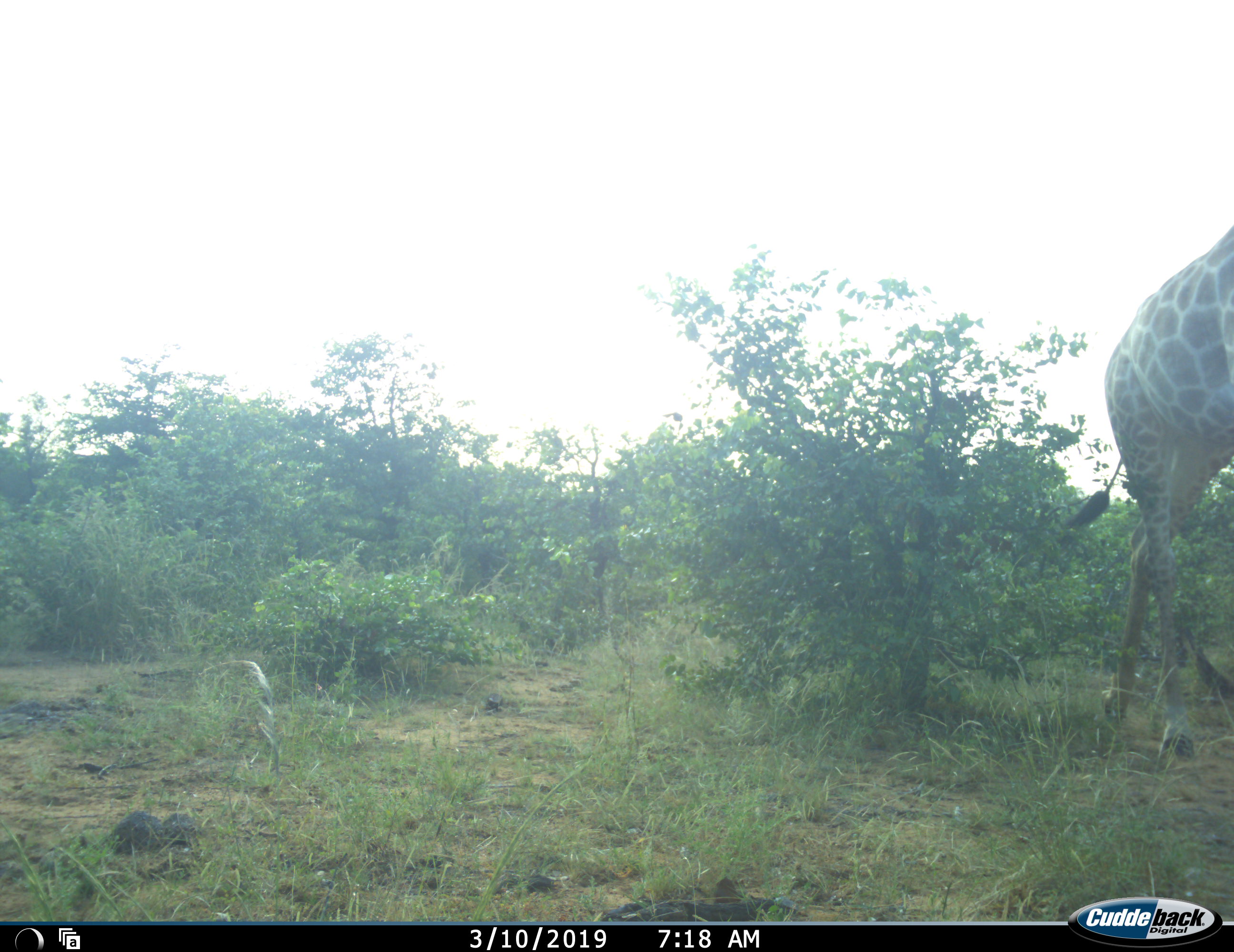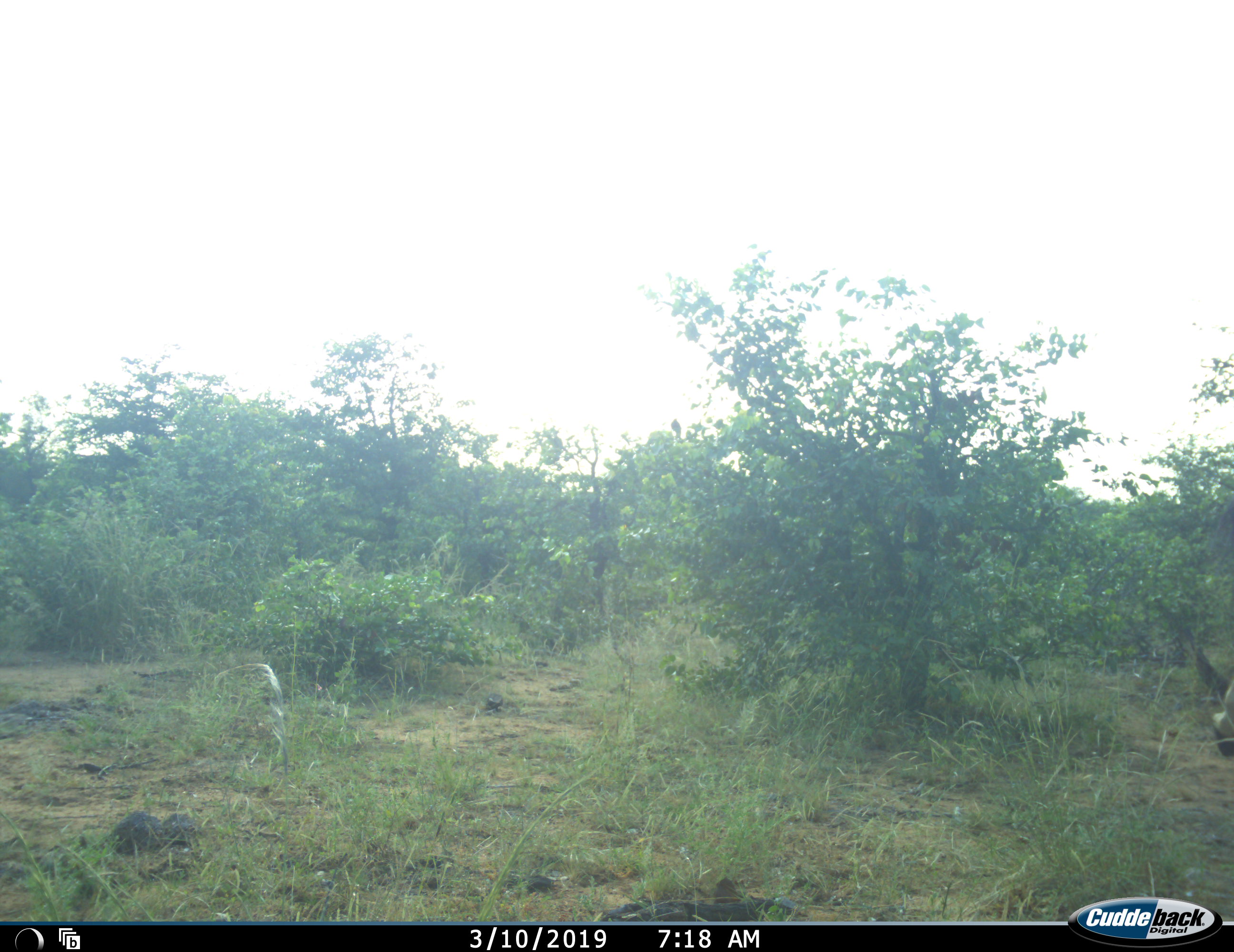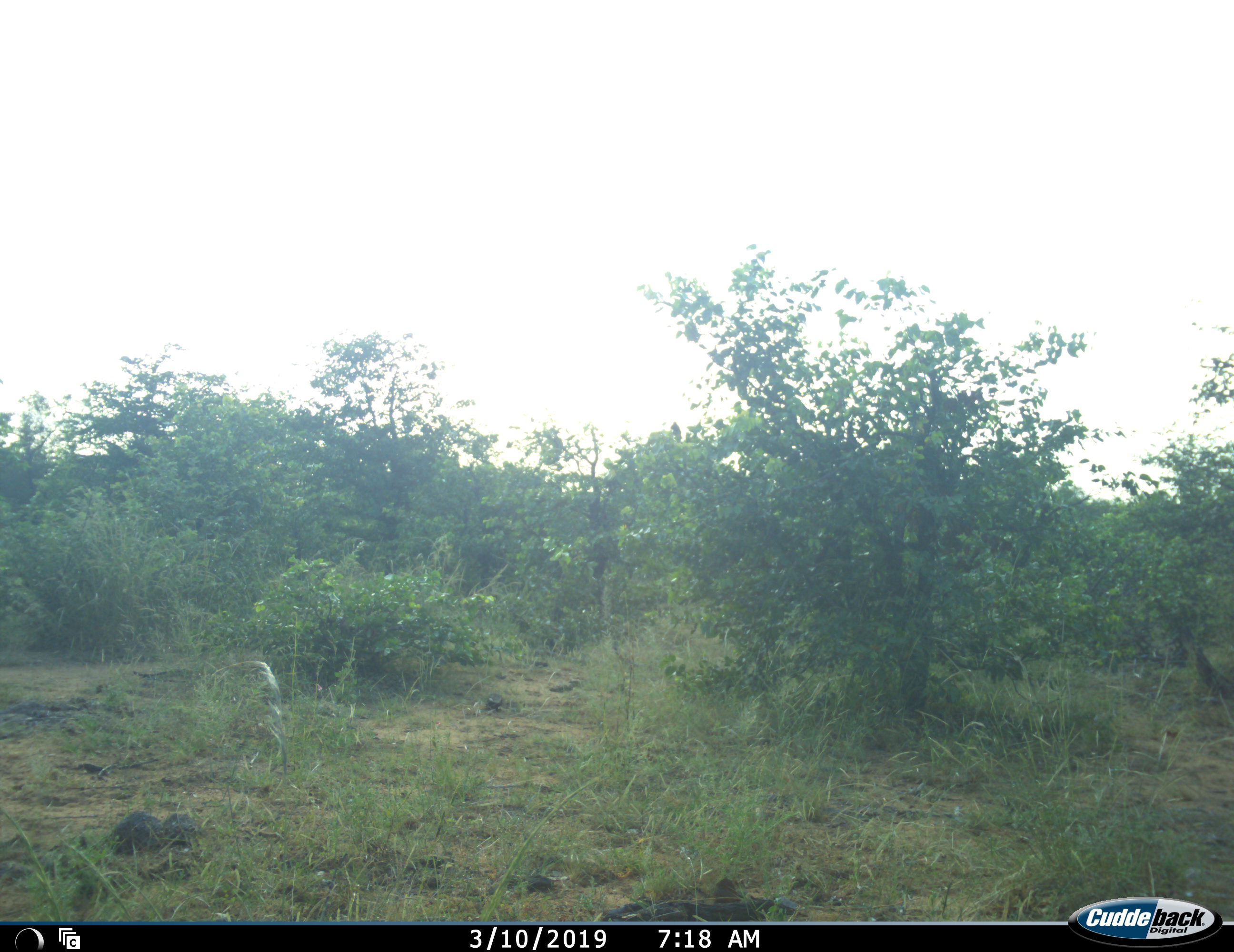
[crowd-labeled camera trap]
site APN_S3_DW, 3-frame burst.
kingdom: Animalia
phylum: Chordata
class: Mammalia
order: Artiodactyla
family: Giraffidae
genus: Giraffa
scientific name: Giraffa camelopardalis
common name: giraffe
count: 1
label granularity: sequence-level